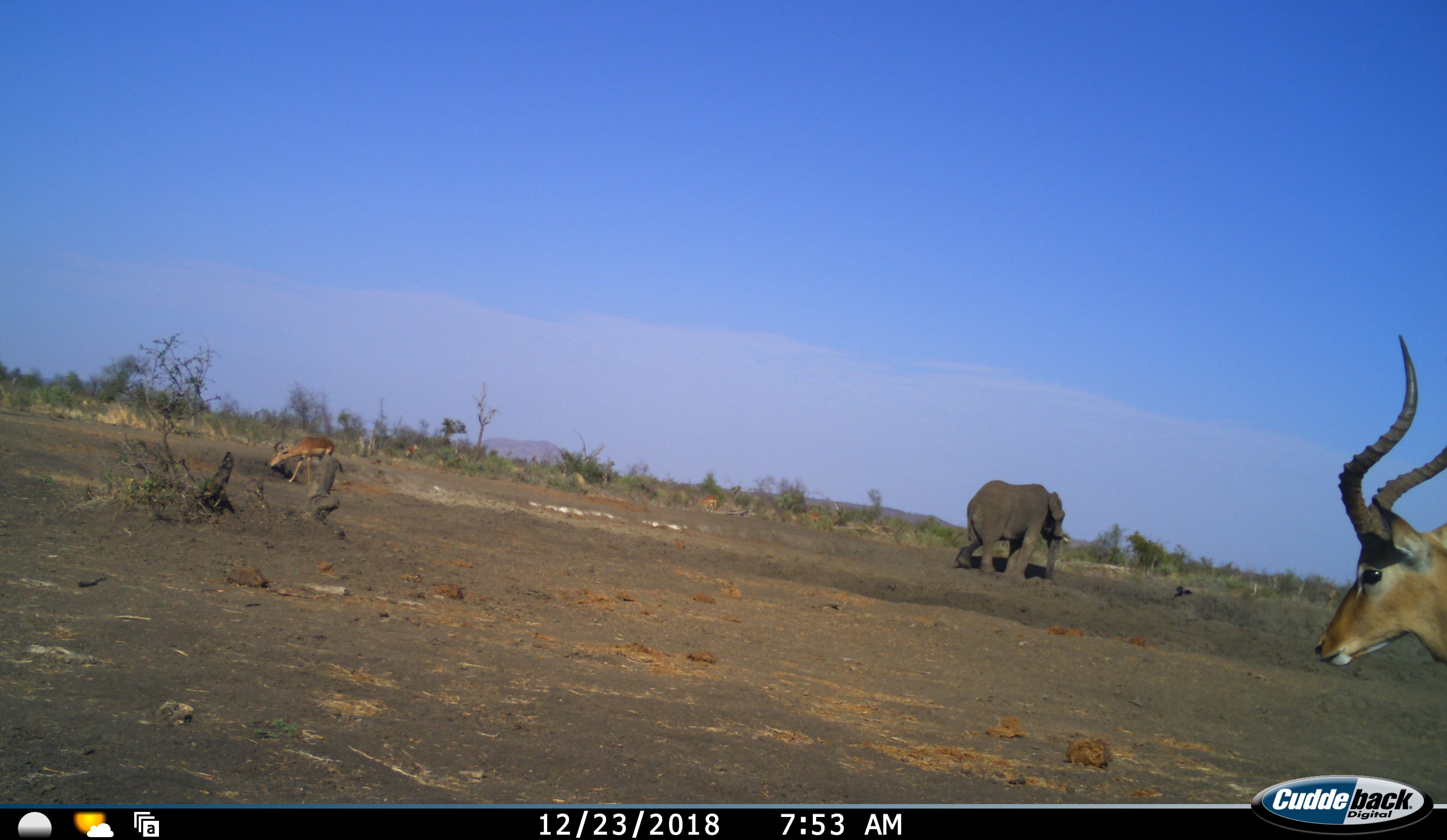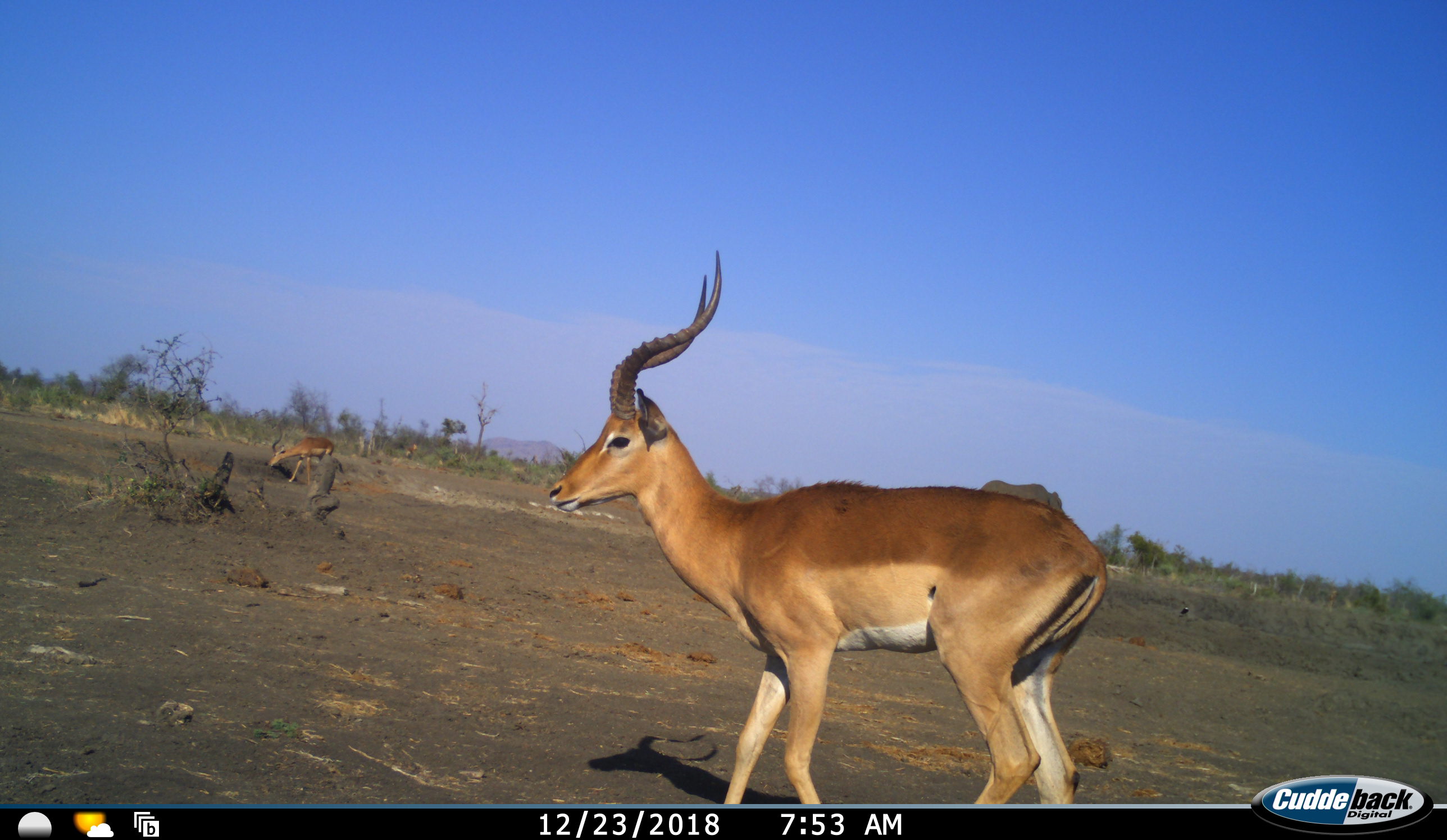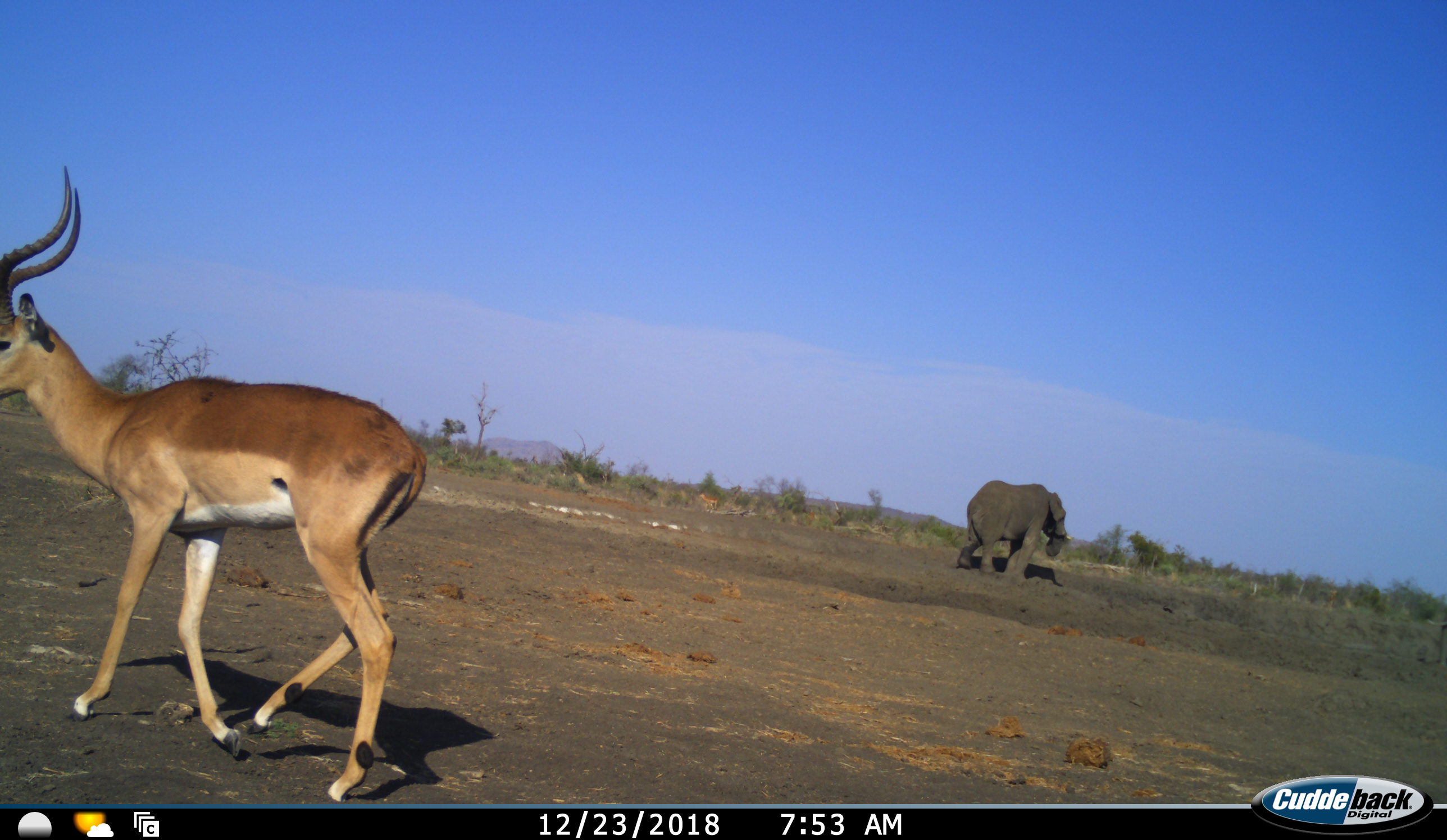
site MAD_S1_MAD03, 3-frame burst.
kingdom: Animalia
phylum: Chordata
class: Aves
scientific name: Aves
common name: bird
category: birdother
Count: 1.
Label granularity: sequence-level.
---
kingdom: Animalia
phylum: Chordata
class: Mammalia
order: Proboscidea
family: Elephantidae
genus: Loxodonta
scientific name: Loxodonta africana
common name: african bush elephant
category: elephant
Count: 1.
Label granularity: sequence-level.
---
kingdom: Animalia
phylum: Chordata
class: Mammalia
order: Artiodactyla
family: Bovidae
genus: Aepyceros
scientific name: Aepyceros melampus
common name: impala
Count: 3.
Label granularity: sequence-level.